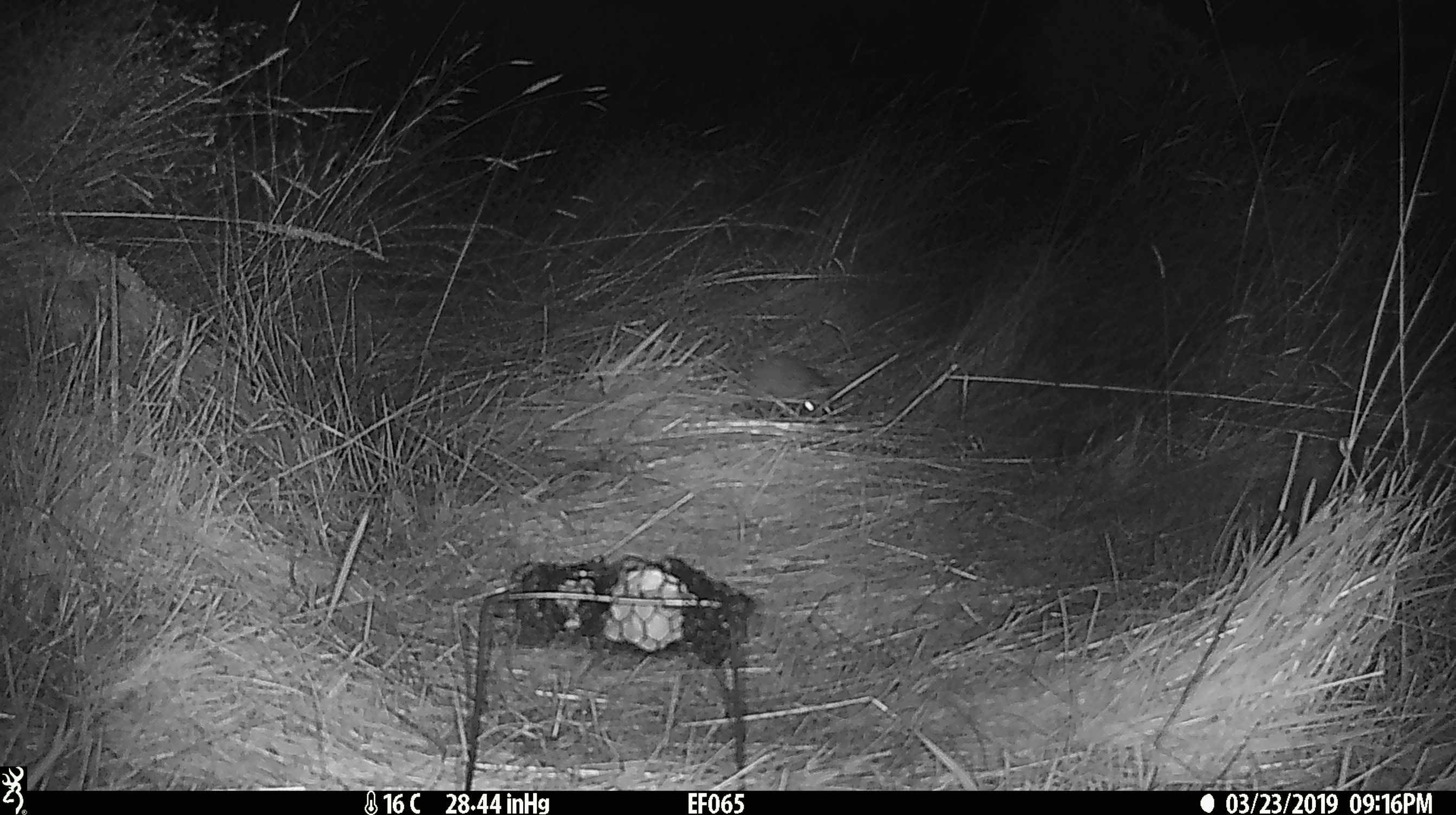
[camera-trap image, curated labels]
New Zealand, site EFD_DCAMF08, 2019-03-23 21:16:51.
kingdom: Animalia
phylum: Chordata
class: Mammalia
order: Eulipotyphla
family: Erinaceidae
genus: Erinaceus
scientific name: Erinaceus europaeus europaeus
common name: european hedgehog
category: hedgehog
Hedgehog (european hedgehog) (Erinaceus europaeus europaeus).